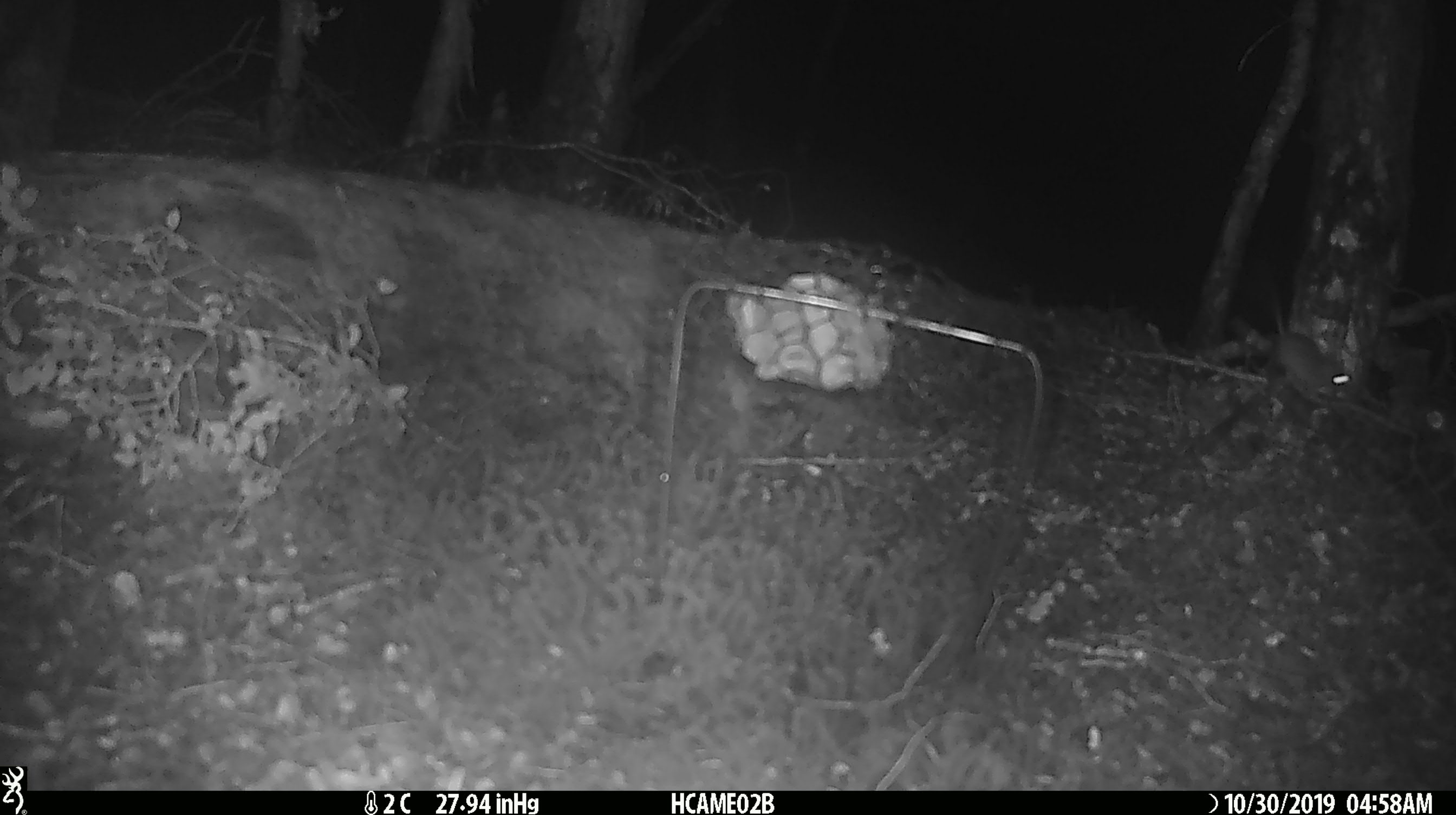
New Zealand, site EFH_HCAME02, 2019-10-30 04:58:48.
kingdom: Animalia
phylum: Chordata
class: Mammalia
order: Rodentia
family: Muridae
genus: Mus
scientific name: Mus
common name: mouse